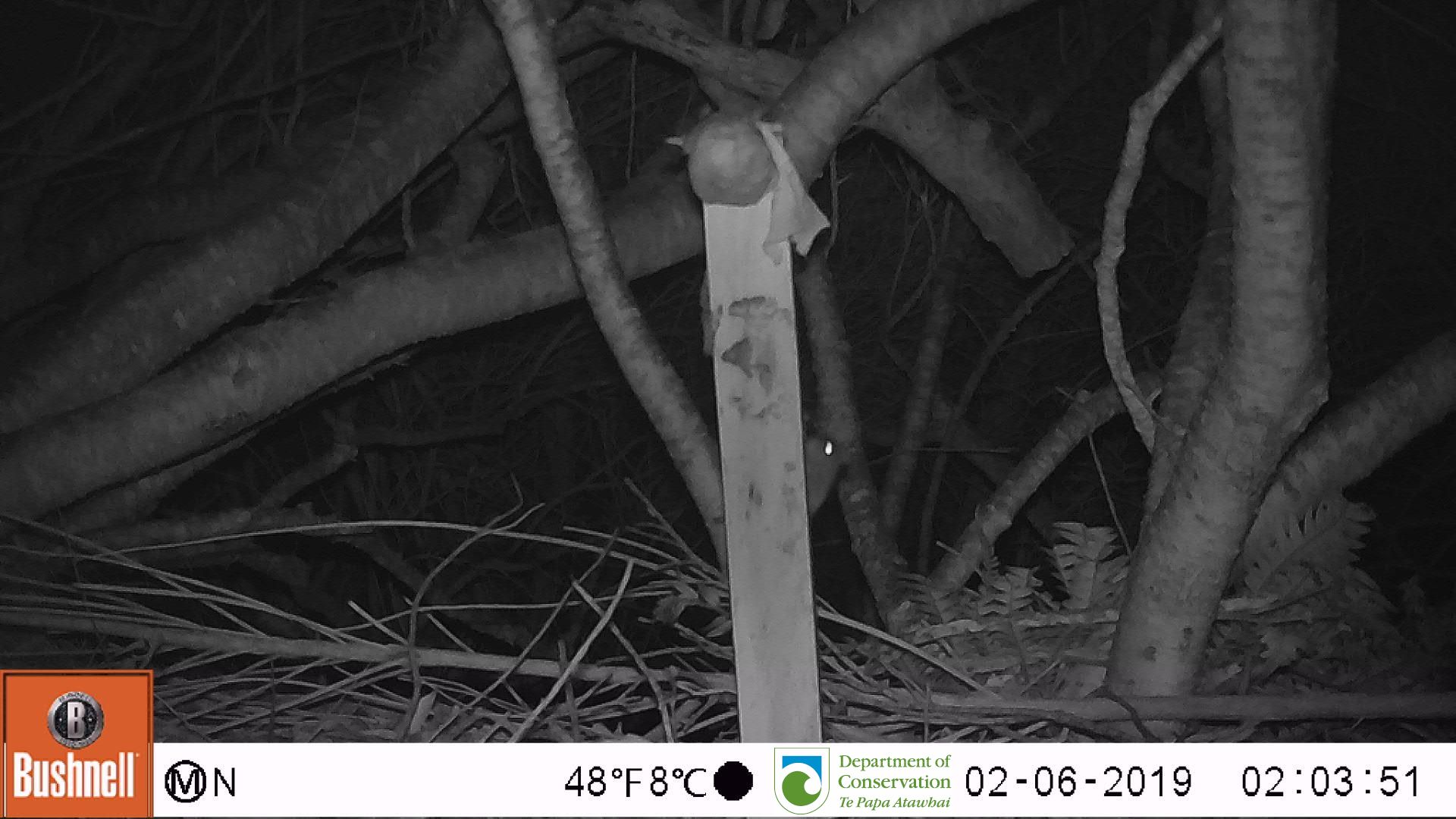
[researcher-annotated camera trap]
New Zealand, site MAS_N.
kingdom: Animalia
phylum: Chordata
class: Mammalia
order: Rodentia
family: Muridae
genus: Mus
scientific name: Mus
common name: mouse